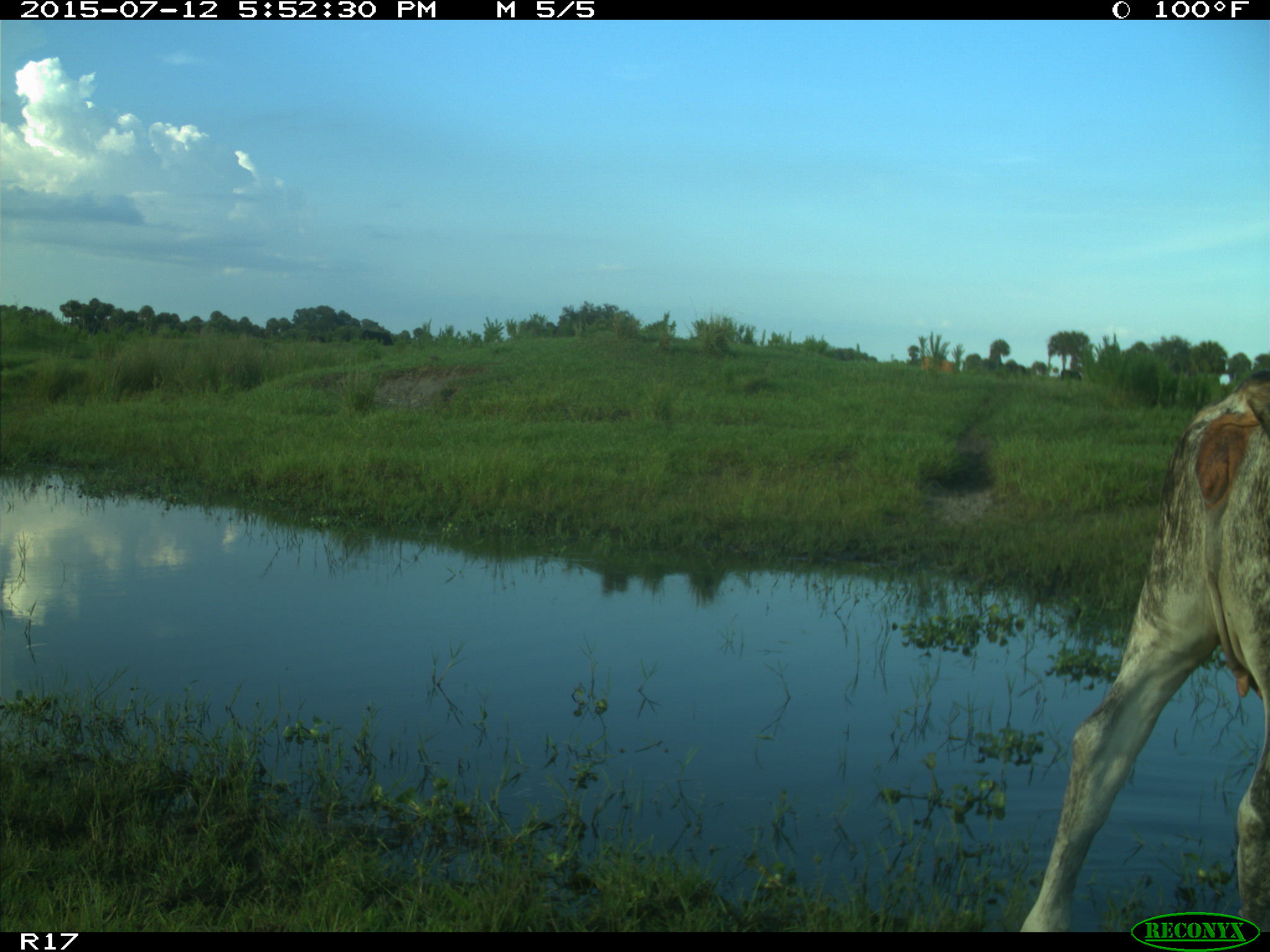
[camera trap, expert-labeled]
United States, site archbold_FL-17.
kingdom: Animalia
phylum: Chordata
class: Mammalia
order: Artiodactyla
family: Bovidae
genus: Bos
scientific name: Bos taurus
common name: domestic cow